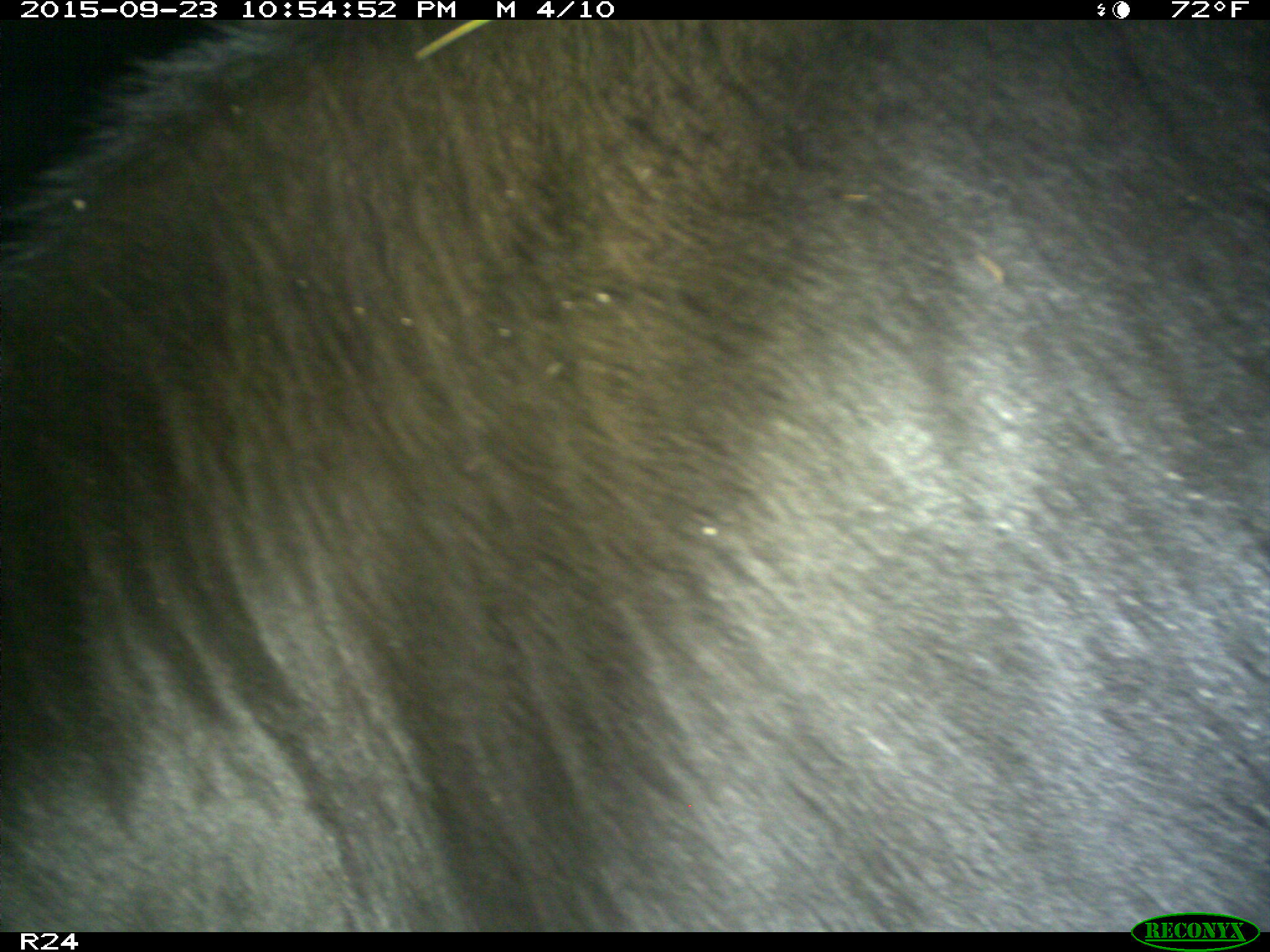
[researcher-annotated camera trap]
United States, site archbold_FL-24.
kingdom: Animalia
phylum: Chordata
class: Mammalia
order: Artiodactyla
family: Bovidae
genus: Bos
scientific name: Bos taurus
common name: domestic cow